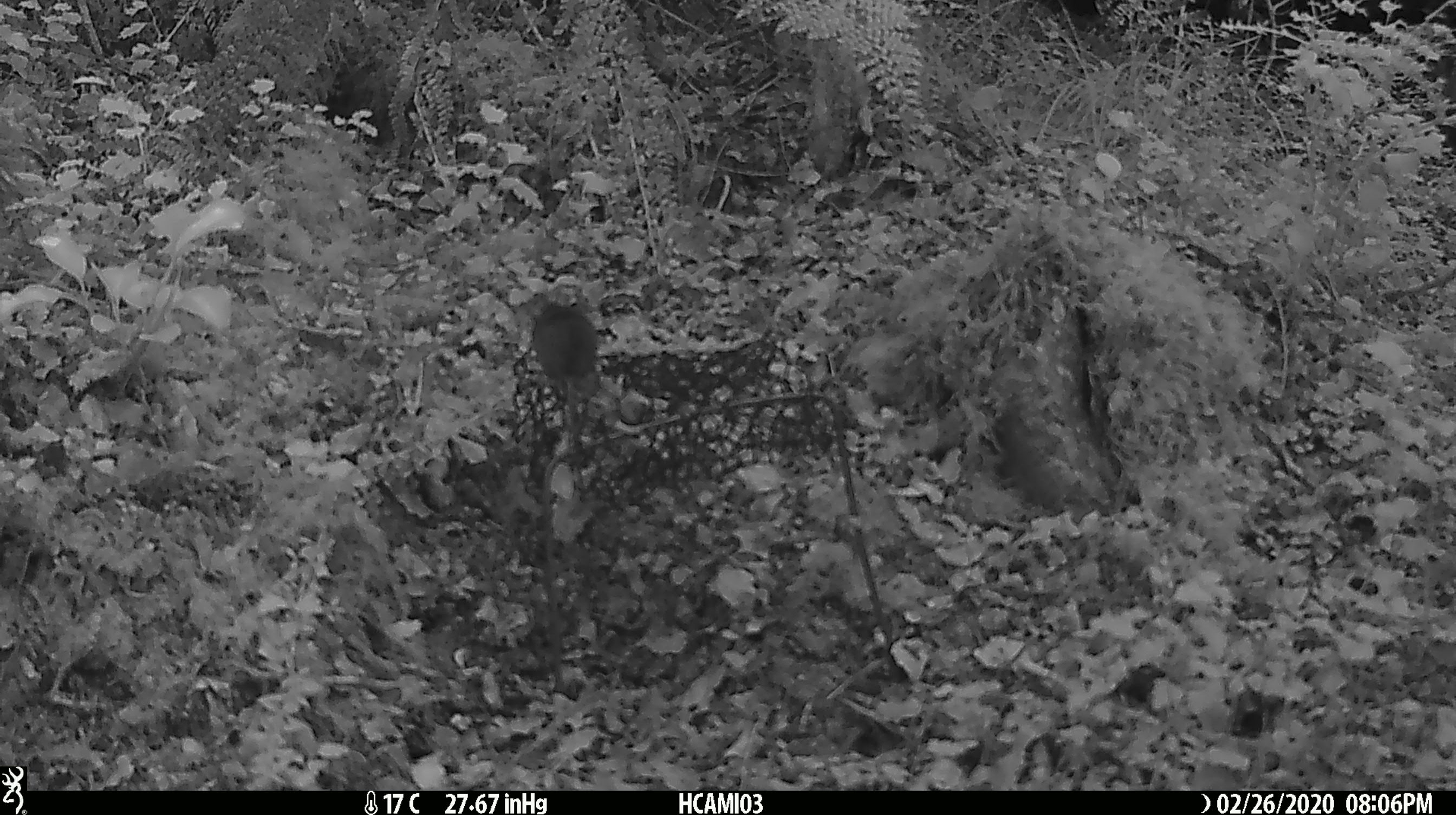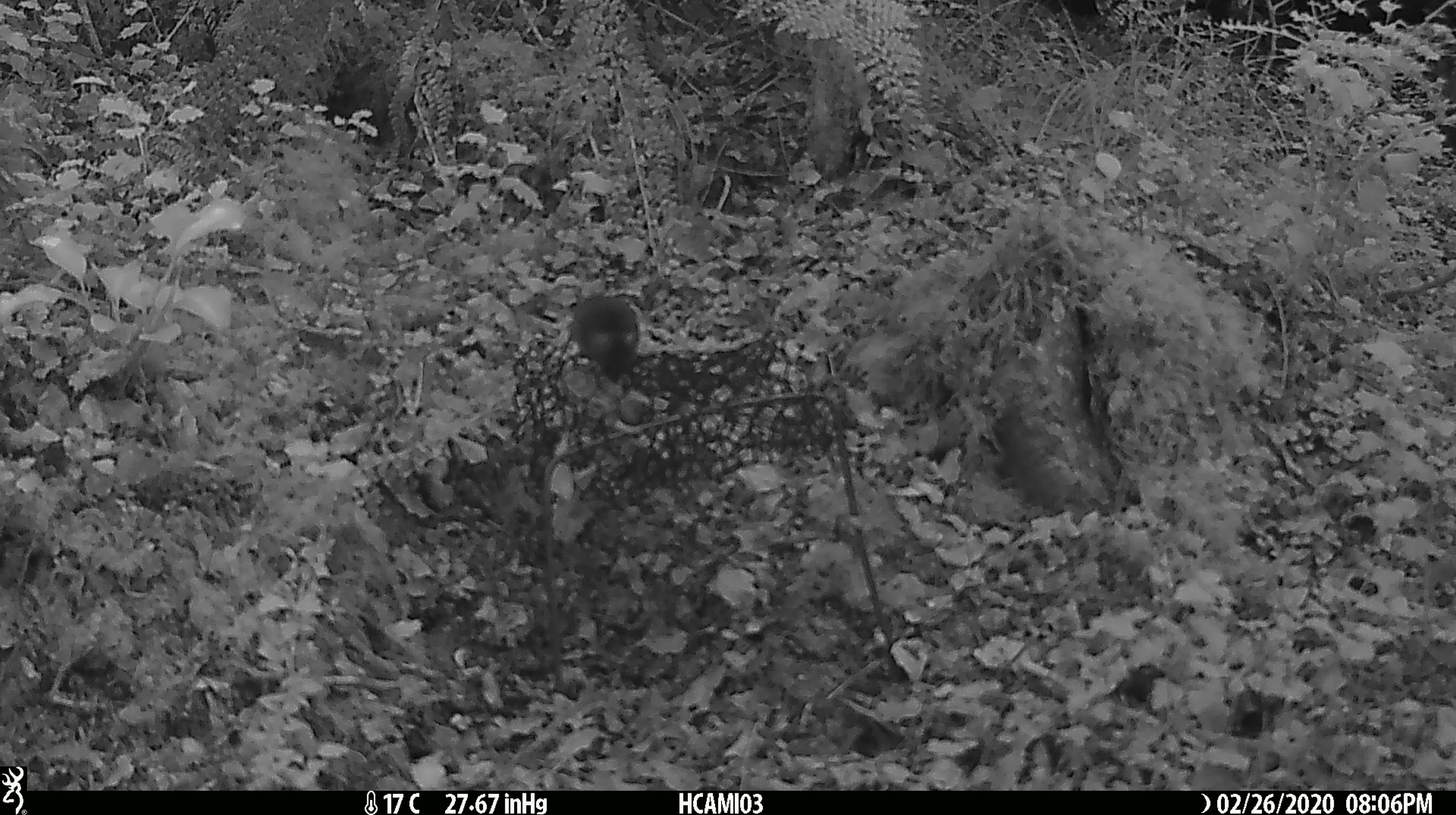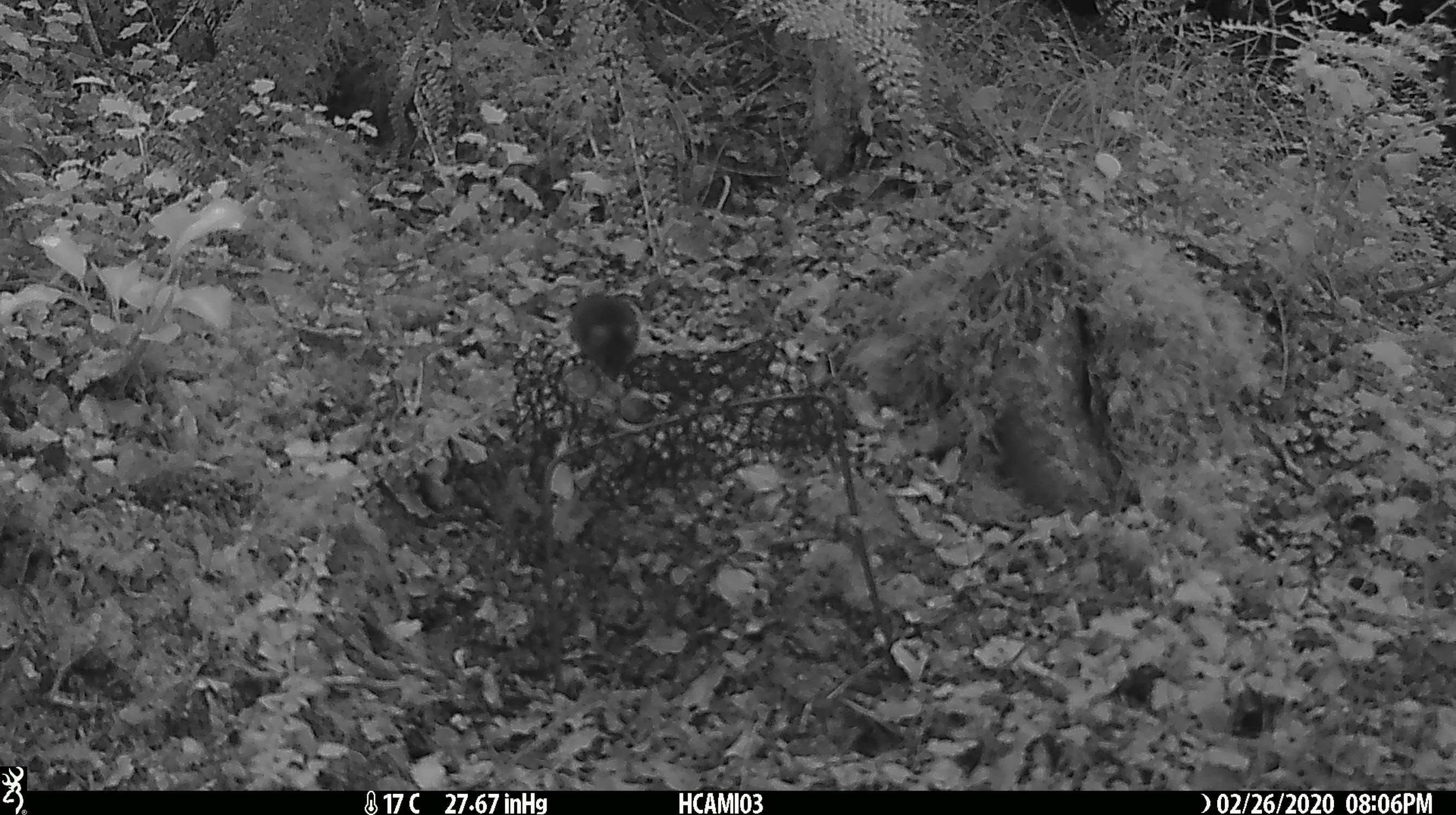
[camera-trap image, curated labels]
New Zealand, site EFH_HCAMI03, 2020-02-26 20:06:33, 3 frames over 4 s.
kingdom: Animalia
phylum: Chordata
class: Mammalia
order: Rodentia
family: Muridae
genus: Mus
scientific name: Mus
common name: mouse